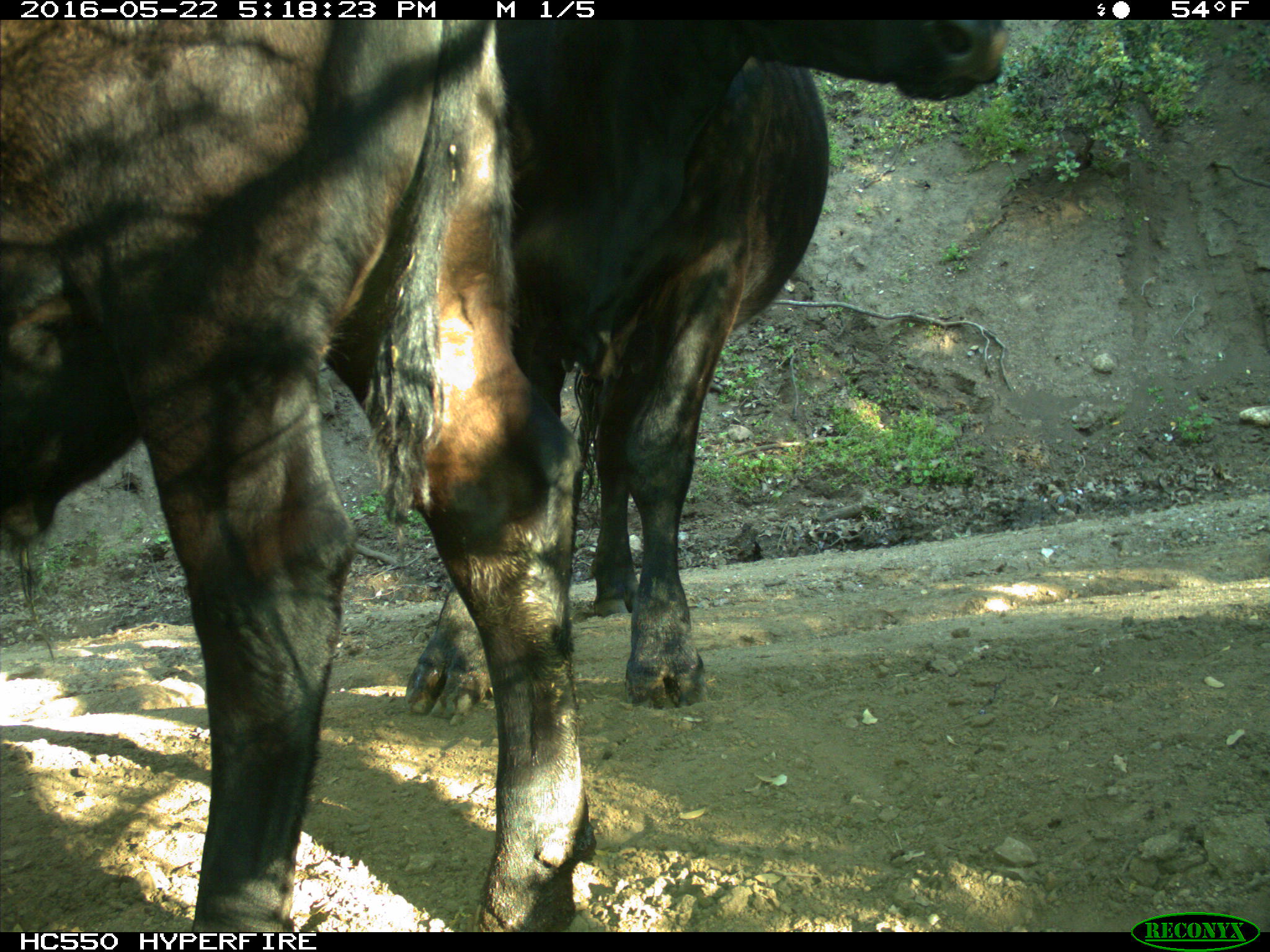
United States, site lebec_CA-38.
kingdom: Animalia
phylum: Chordata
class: Mammalia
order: Artiodactyla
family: Bovidae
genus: Bos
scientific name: Bos taurus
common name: domestic cow